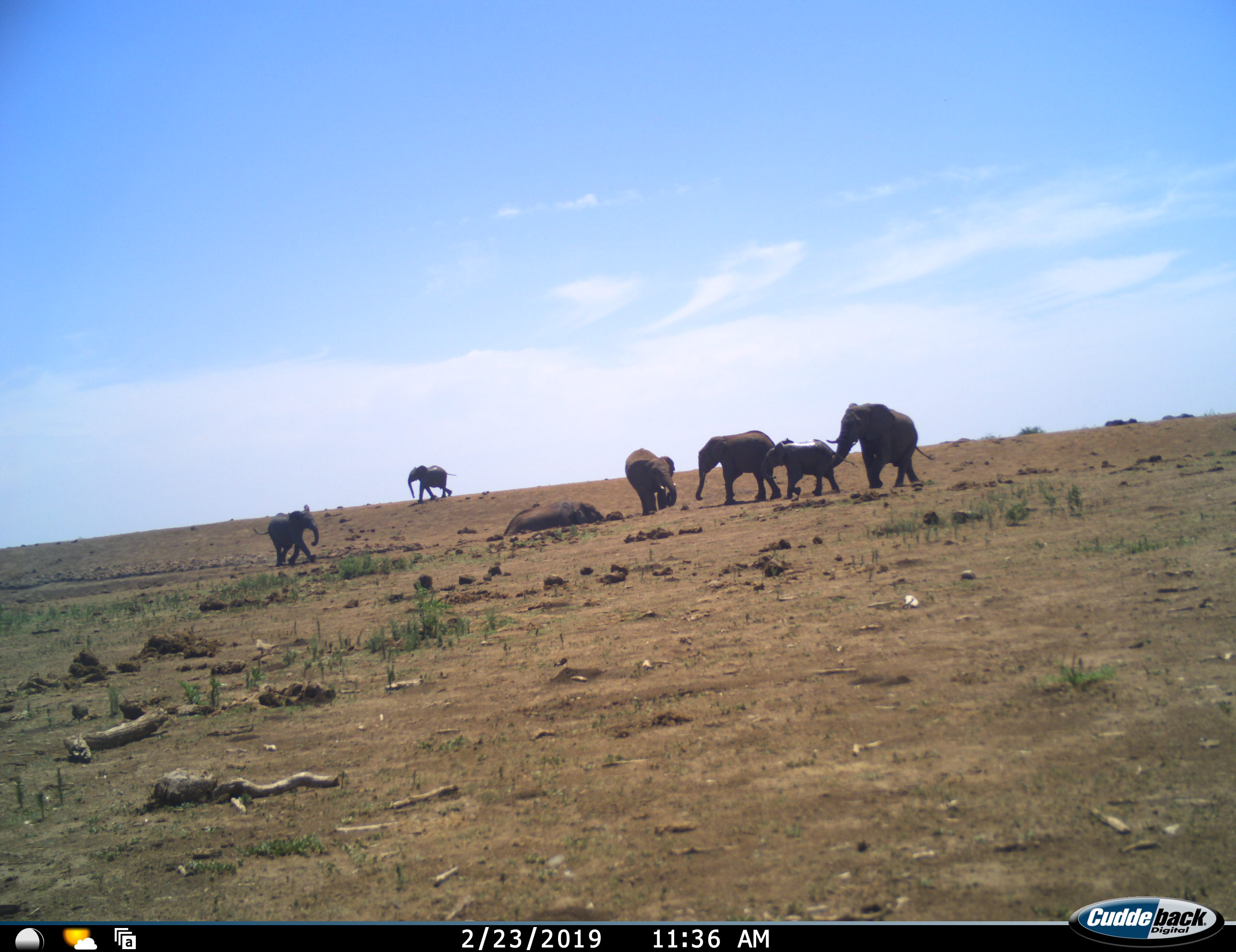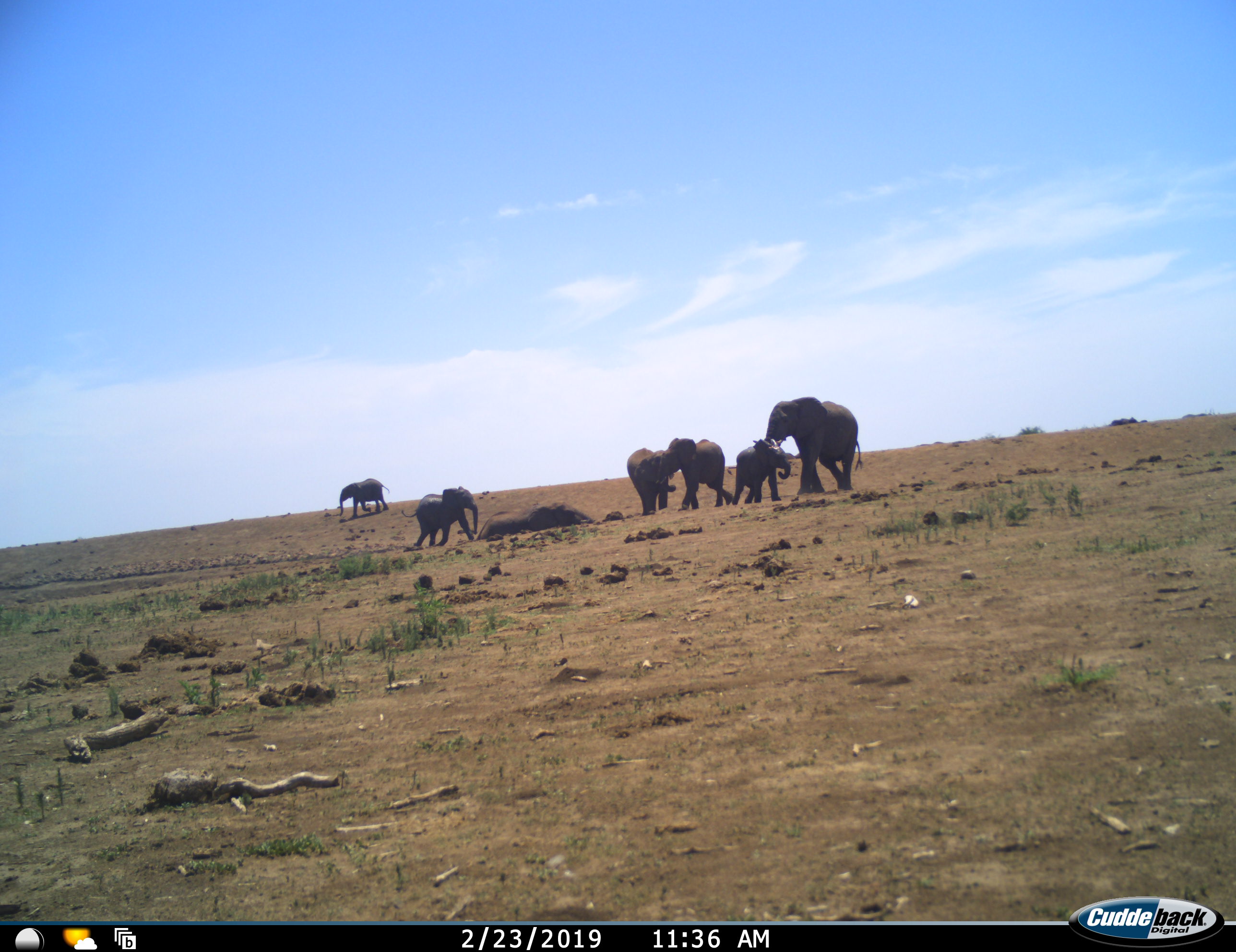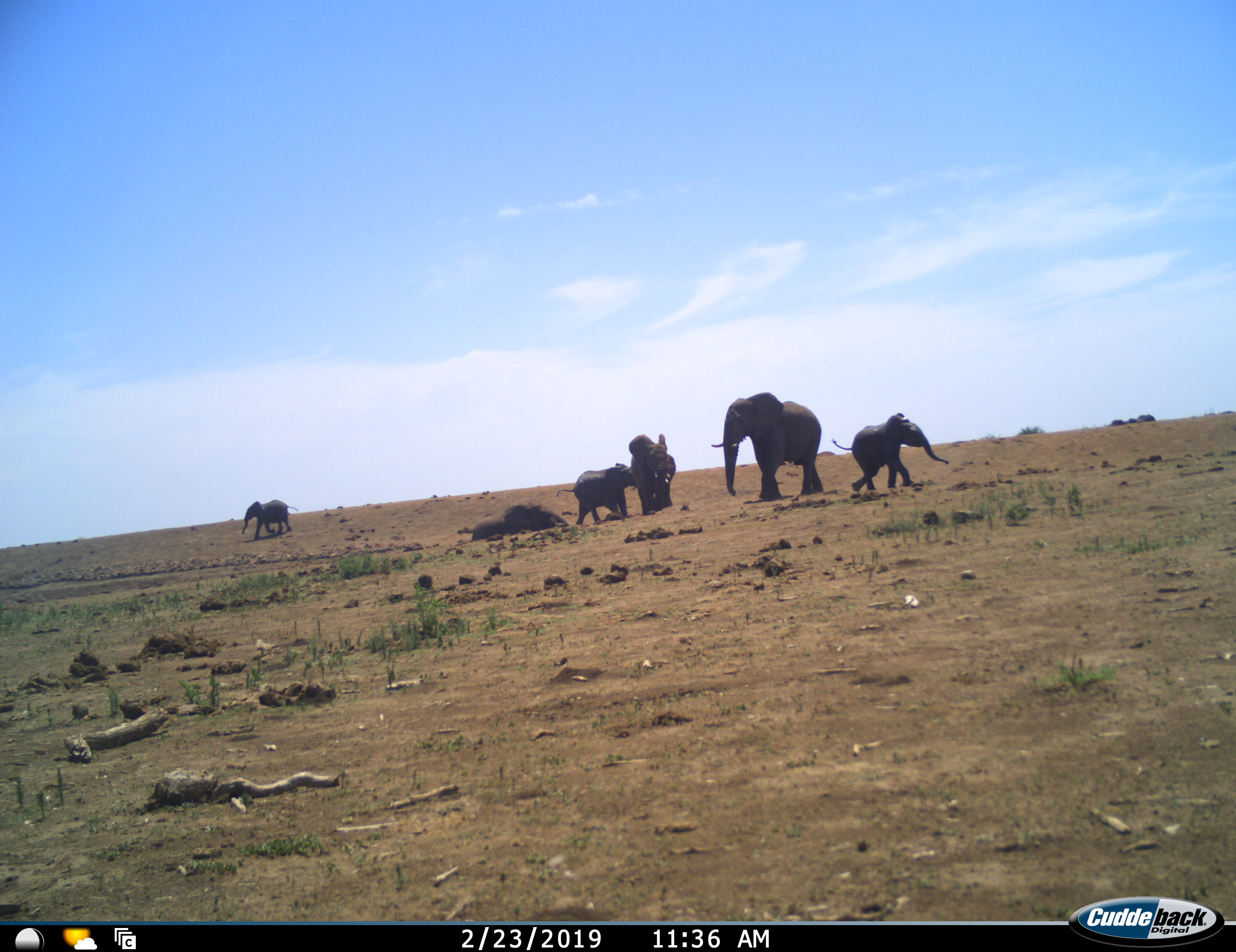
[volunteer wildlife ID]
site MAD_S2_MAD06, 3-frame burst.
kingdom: Animalia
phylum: Chordata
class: Mammalia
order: Proboscidea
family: Elephantidae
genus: Loxodonta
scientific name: Loxodonta africana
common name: african bush elephant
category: elephant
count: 7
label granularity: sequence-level